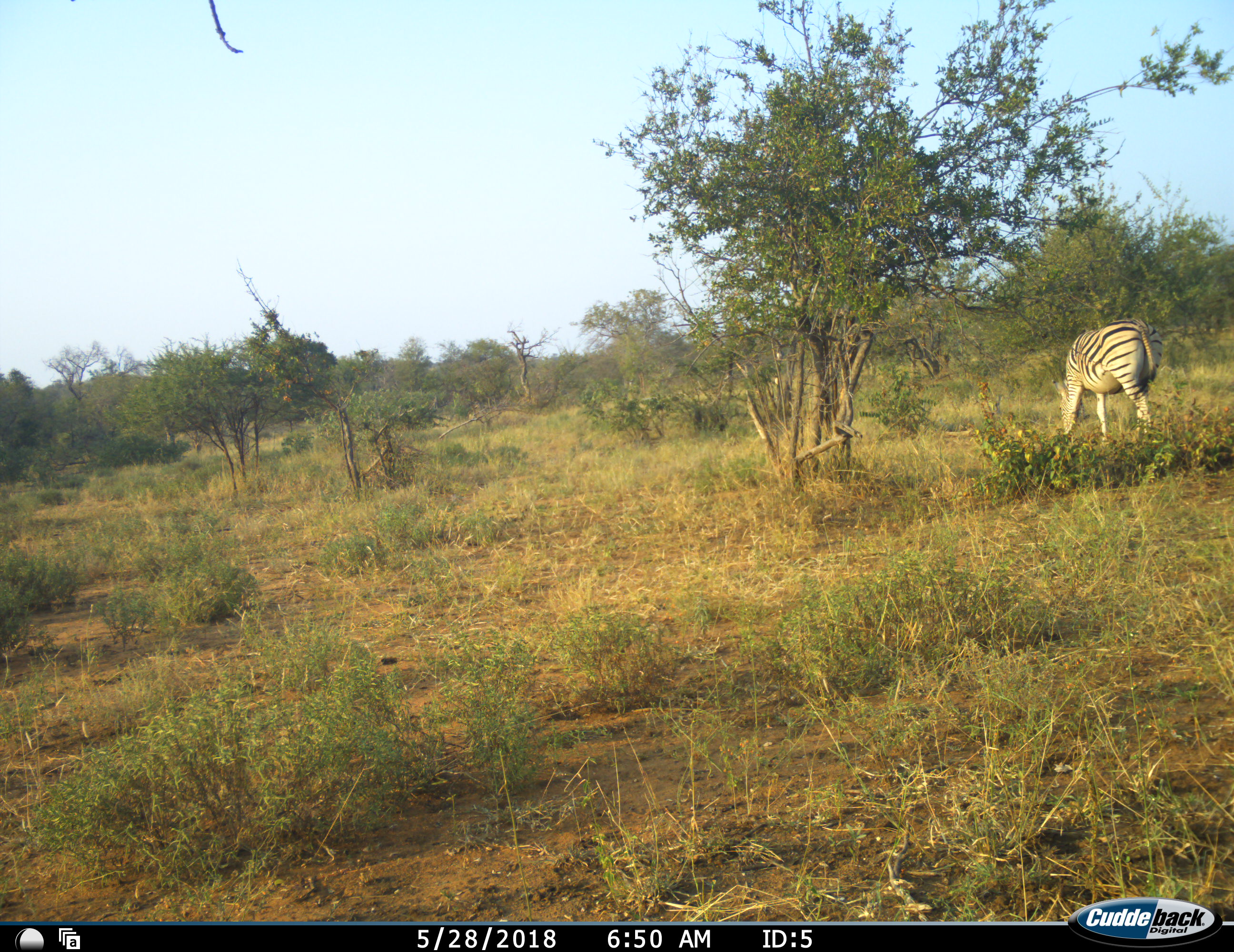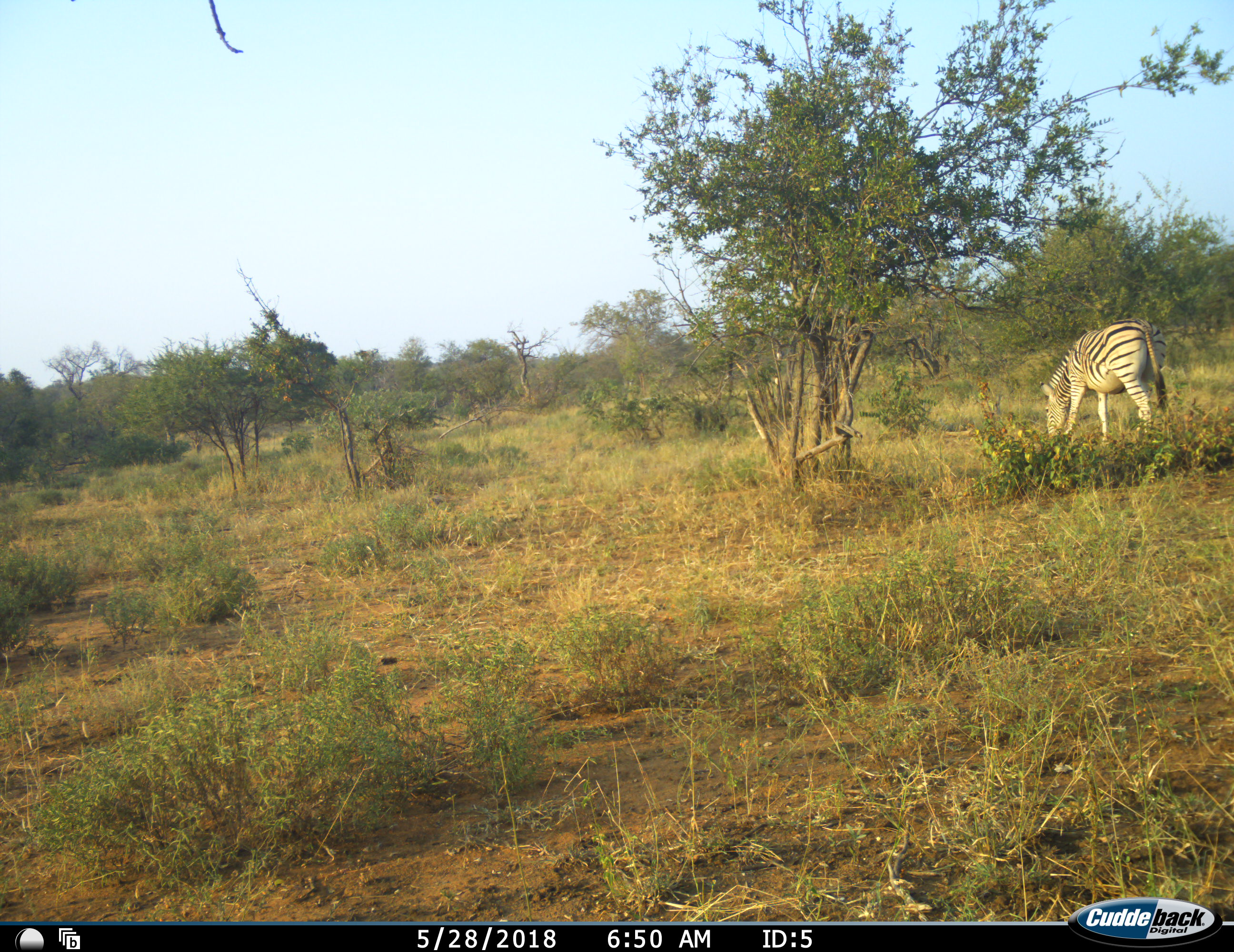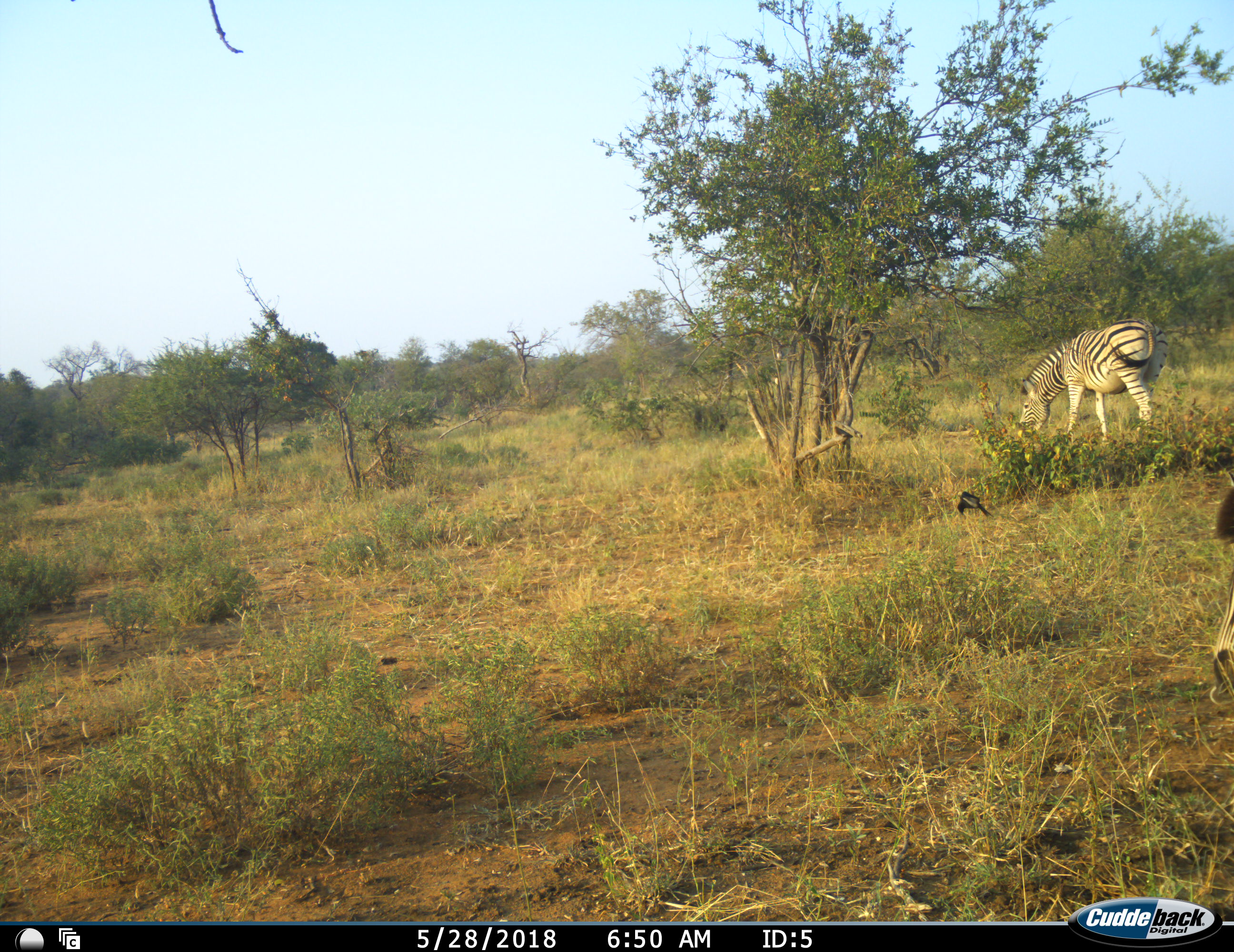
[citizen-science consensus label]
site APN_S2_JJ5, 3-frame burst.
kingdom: Animalia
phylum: Chordata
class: Mammalia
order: Perissodactyla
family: Equidae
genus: Equus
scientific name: Equus quagga burchellii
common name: burchell's zebra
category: zebraburchells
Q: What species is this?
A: Zebraburchells (burchell's zebra) (Equus quagga burchellii).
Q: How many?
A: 2.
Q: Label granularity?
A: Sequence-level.